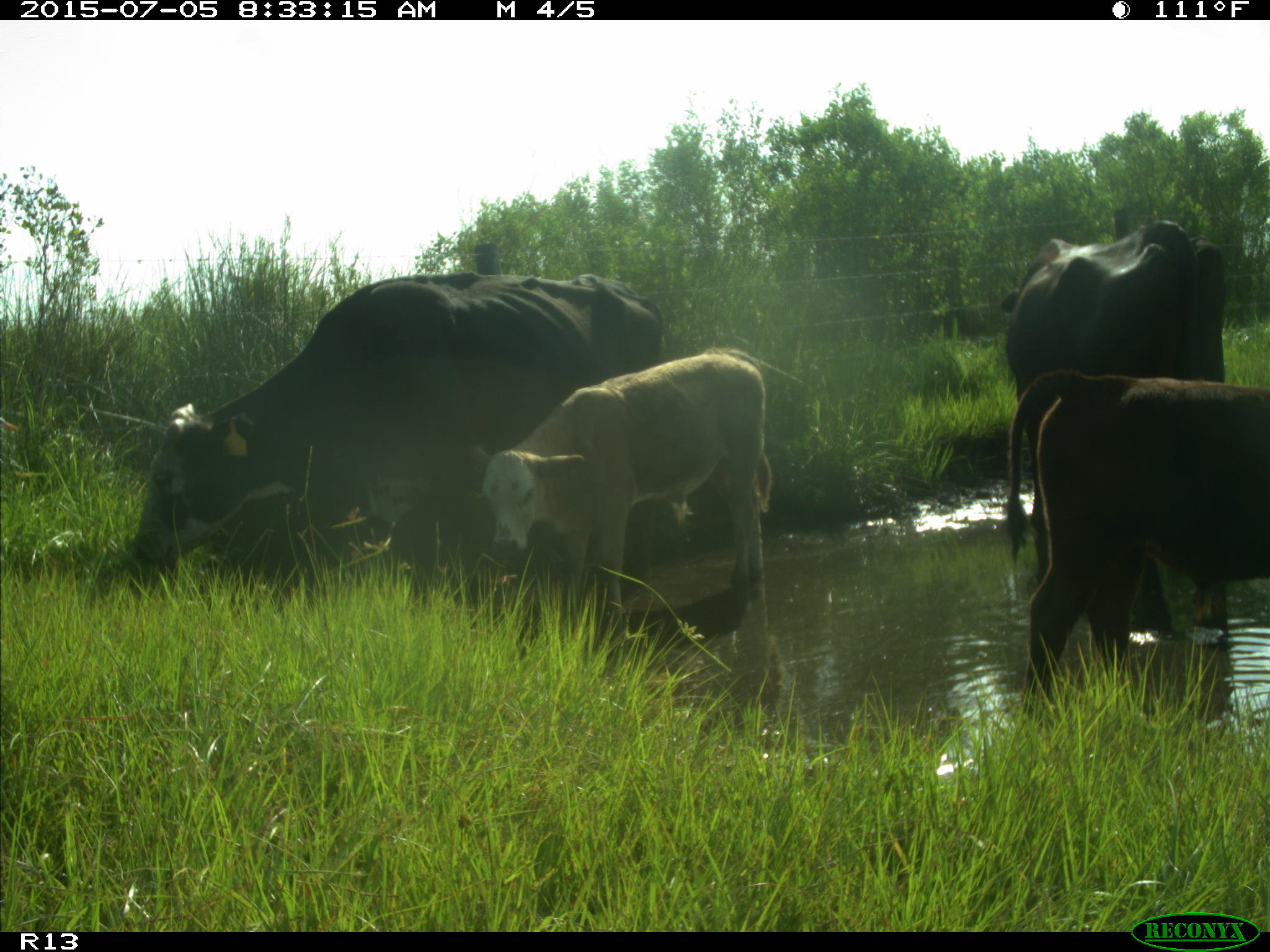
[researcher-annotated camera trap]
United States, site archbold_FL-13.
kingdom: Animalia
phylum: Chordata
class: Mammalia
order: Artiodactyla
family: Bovidae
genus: Bos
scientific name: Bos taurus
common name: domestic cow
Bos taurus (domestic cow).